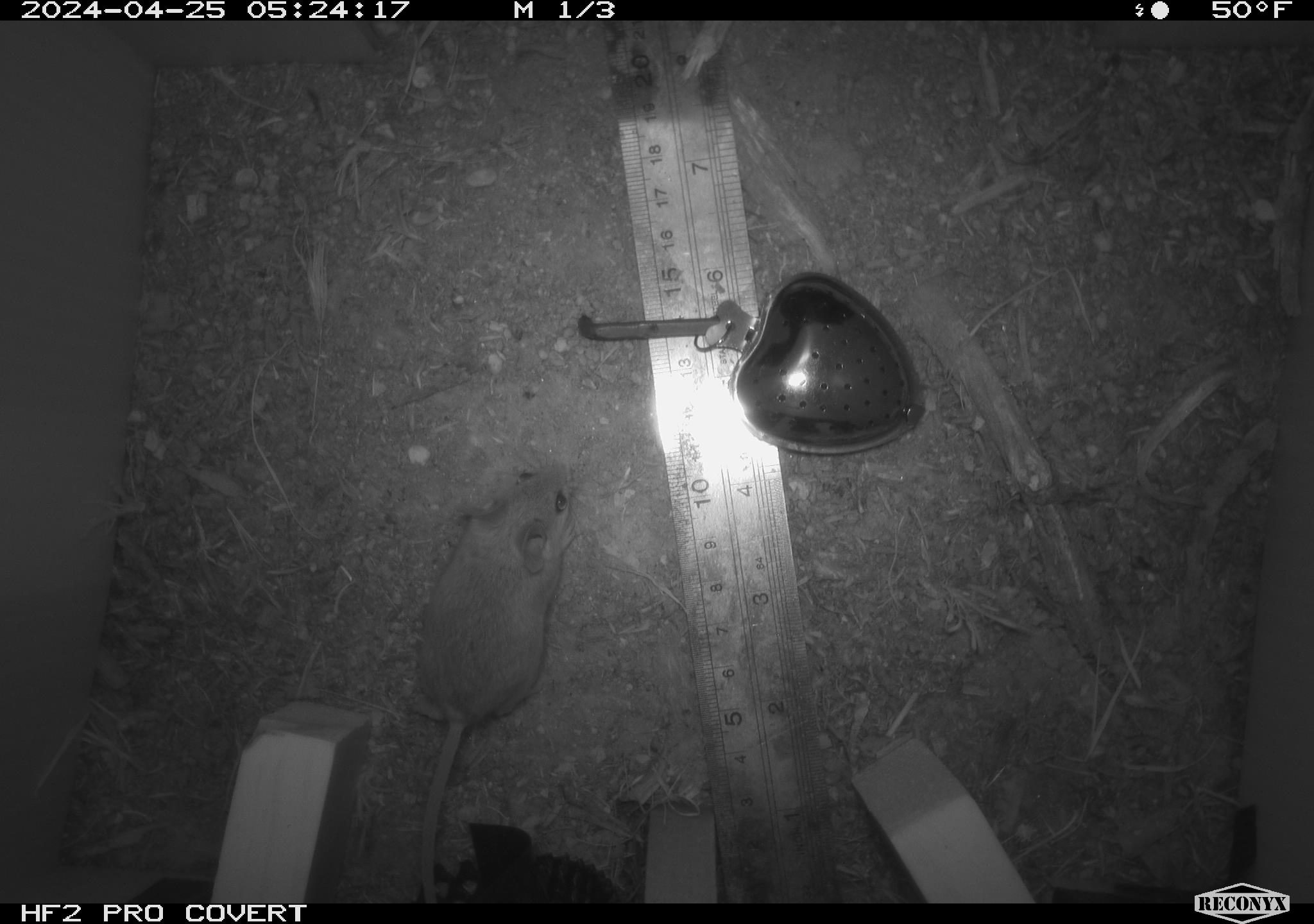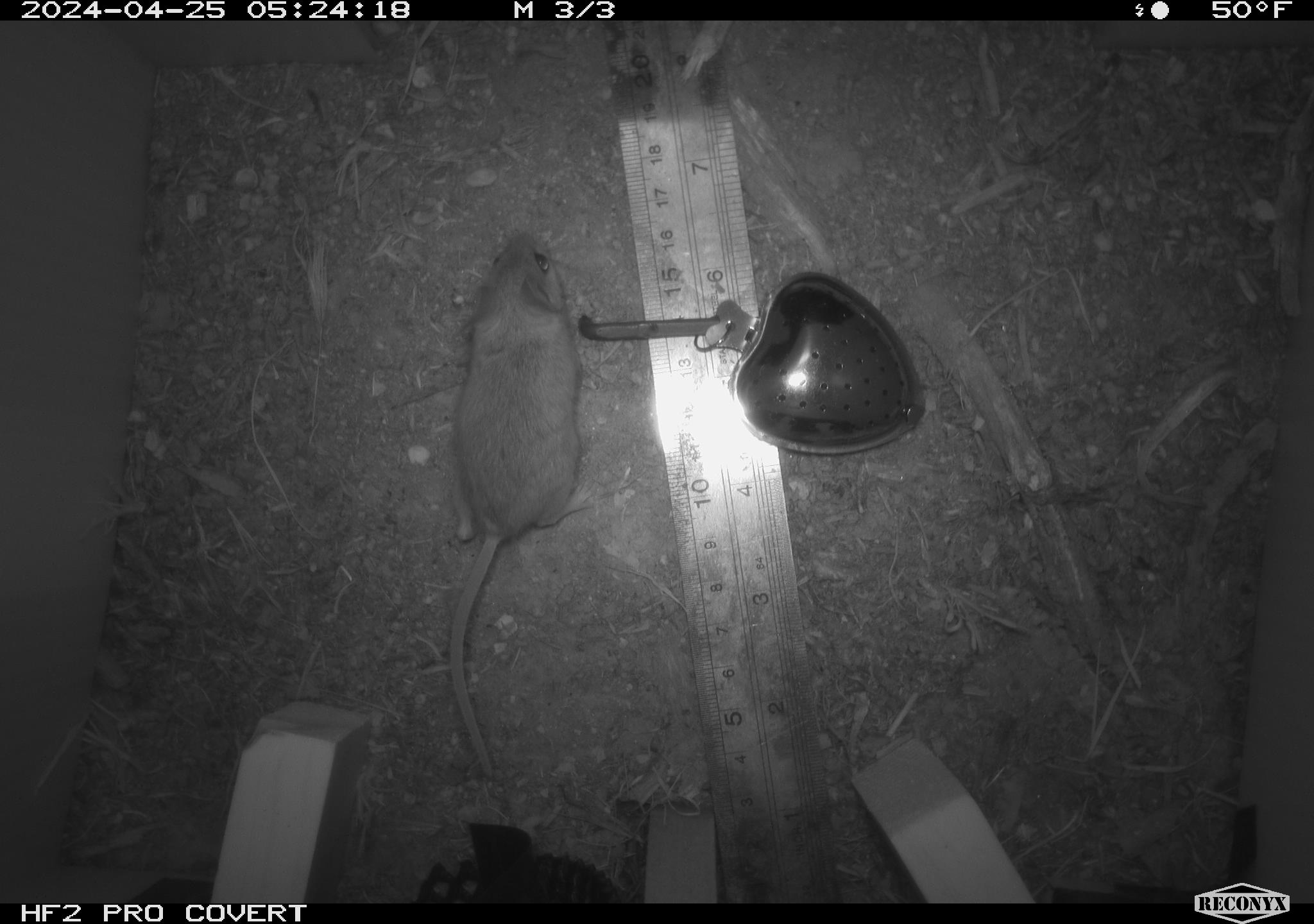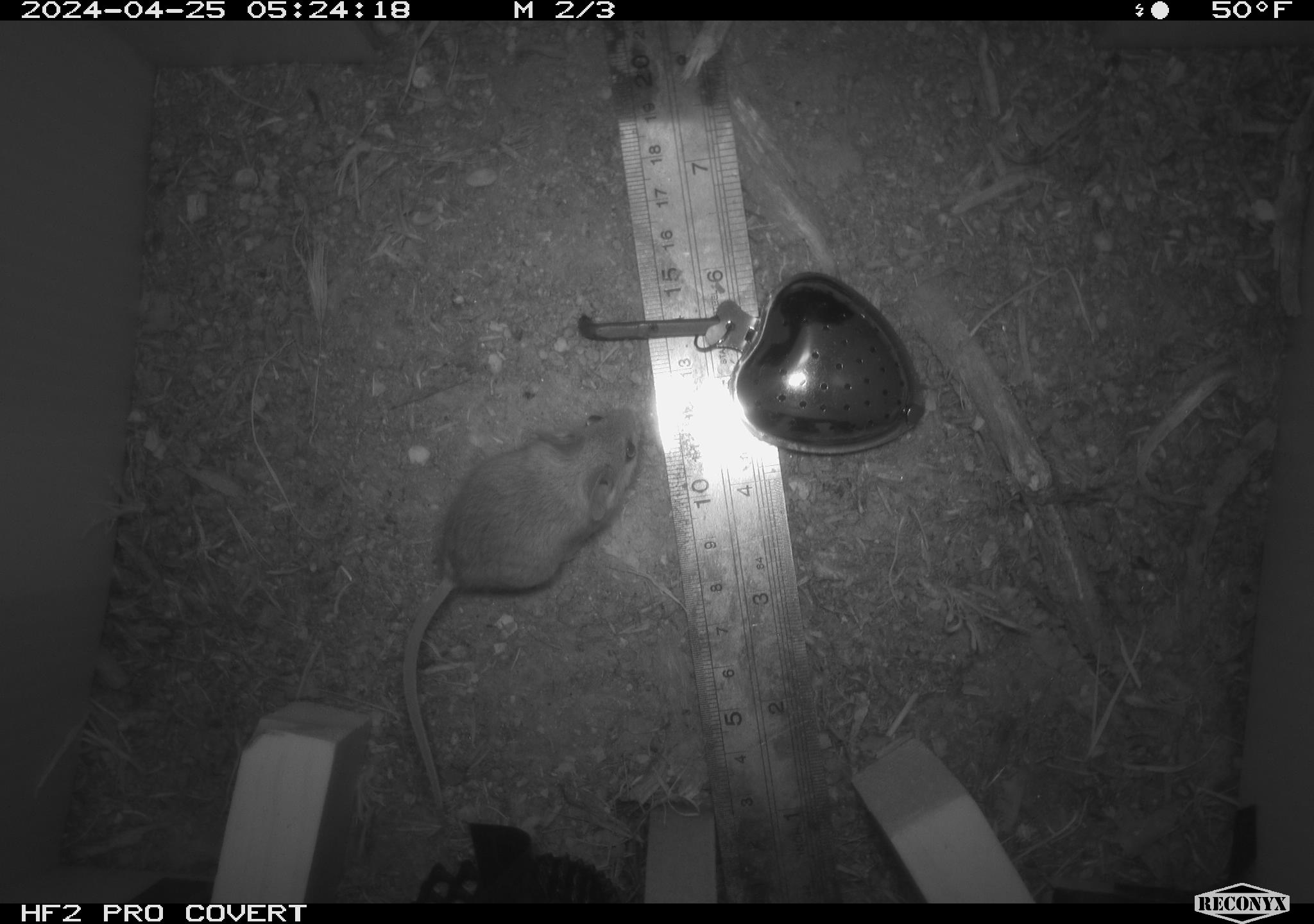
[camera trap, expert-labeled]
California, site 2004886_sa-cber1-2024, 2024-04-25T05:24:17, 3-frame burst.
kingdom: Animalia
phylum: Chordata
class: Mammalia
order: Rodentia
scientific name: Rodentia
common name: mouse species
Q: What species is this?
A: Mouse species (Rodentia).